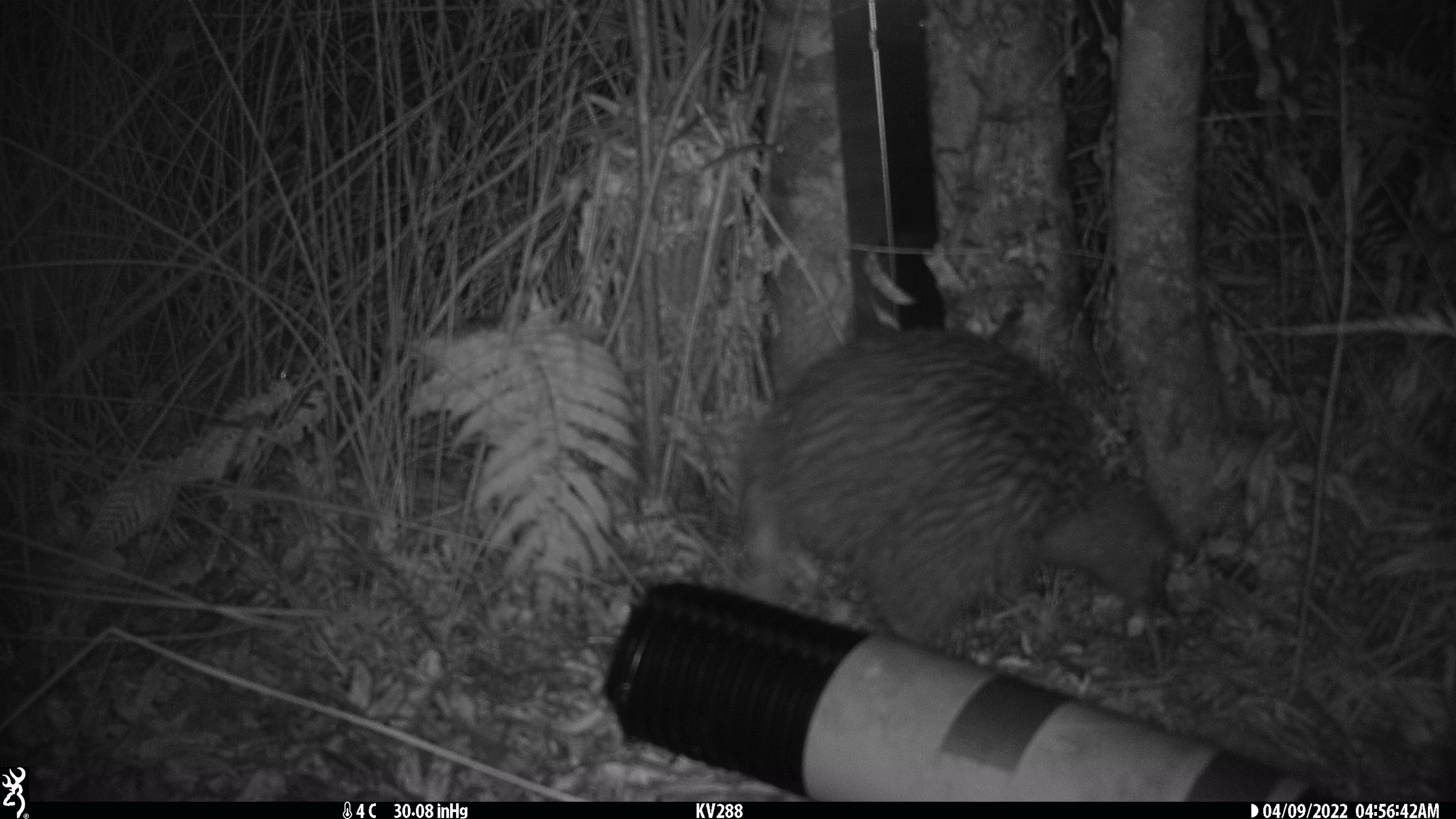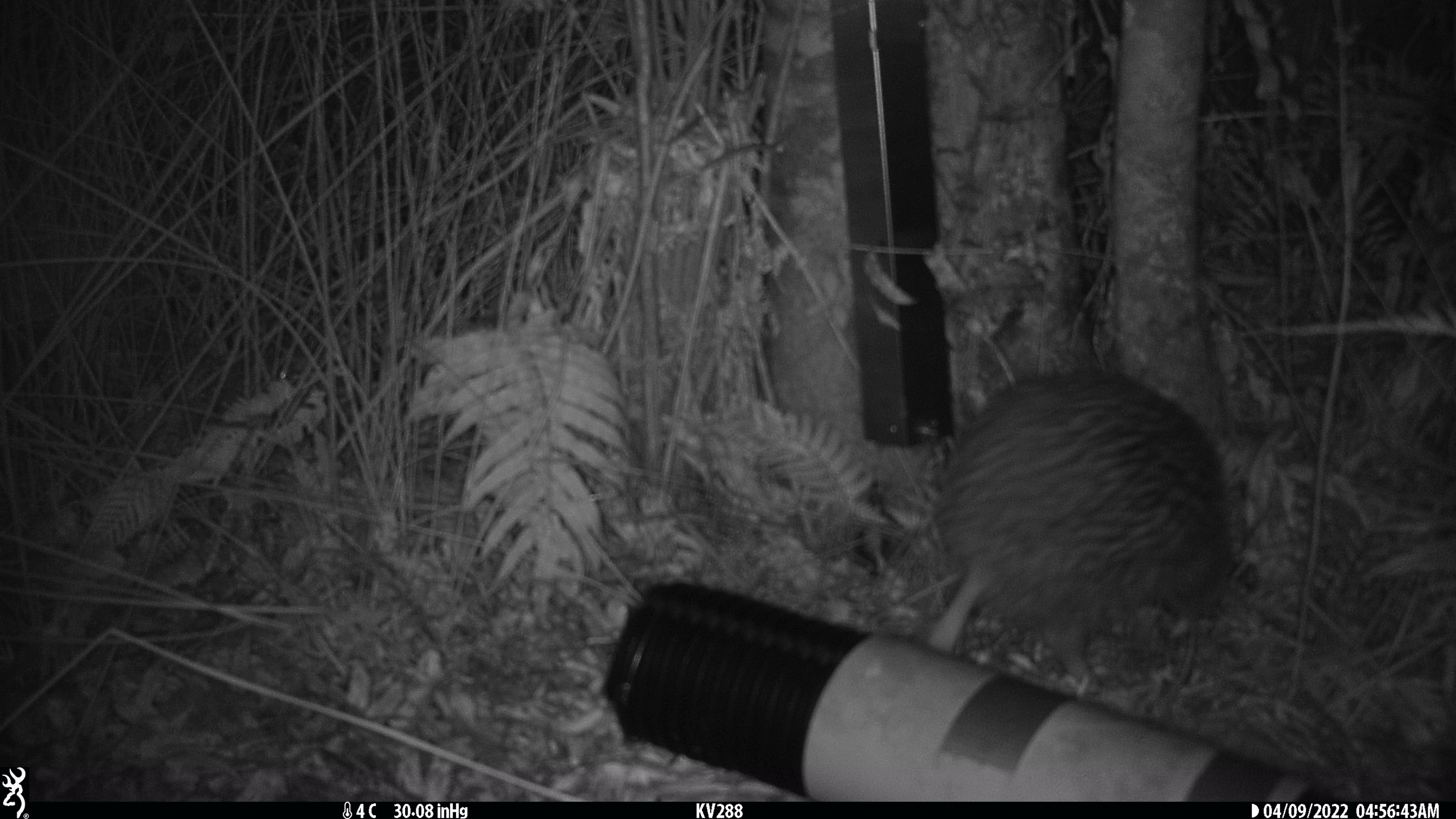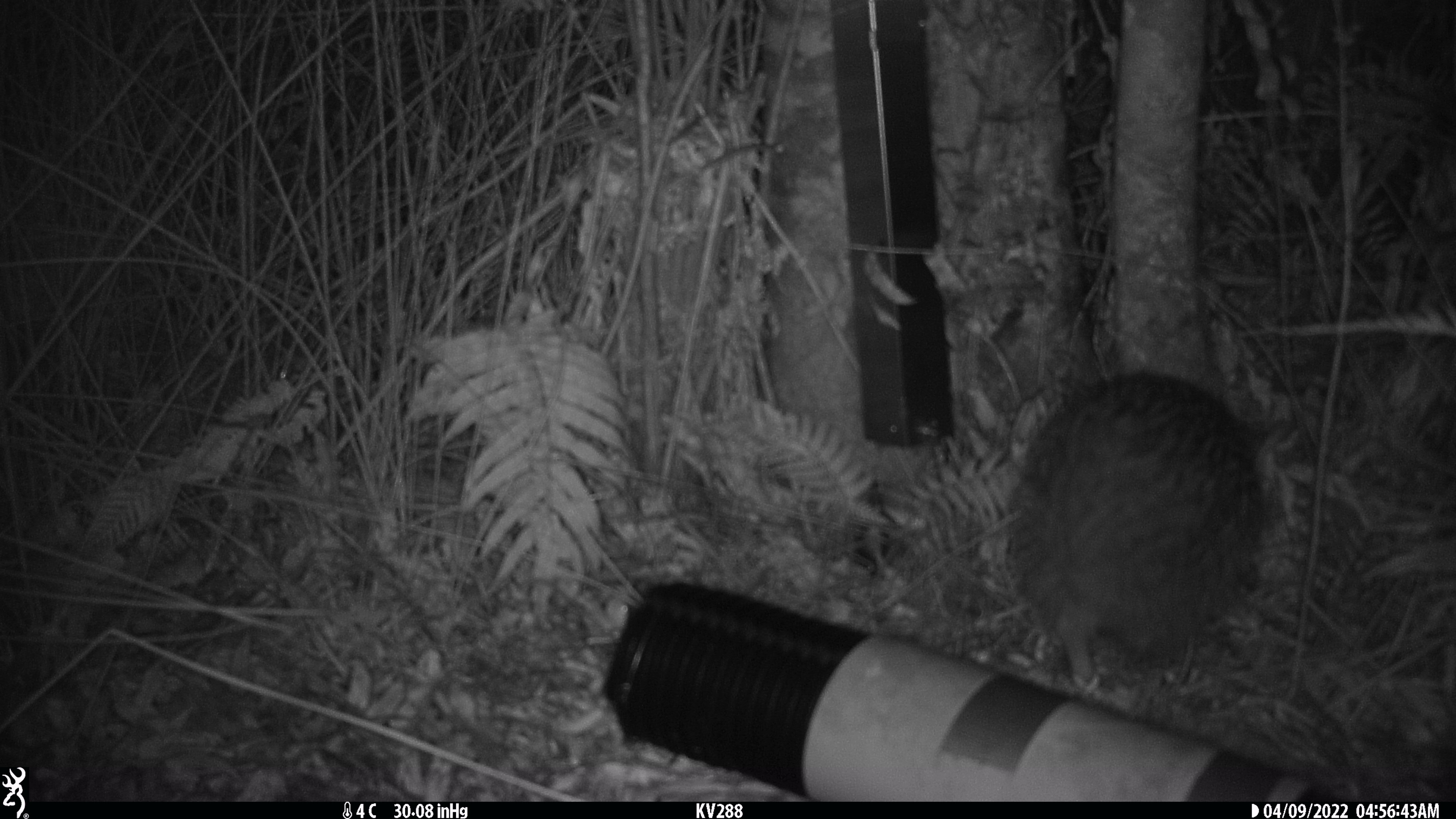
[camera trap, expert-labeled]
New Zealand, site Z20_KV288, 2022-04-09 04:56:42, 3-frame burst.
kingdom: Animalia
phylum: Chordata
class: Aves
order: Apterygiformes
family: Apterygidae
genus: Apteryx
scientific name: Apteryx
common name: kiwi